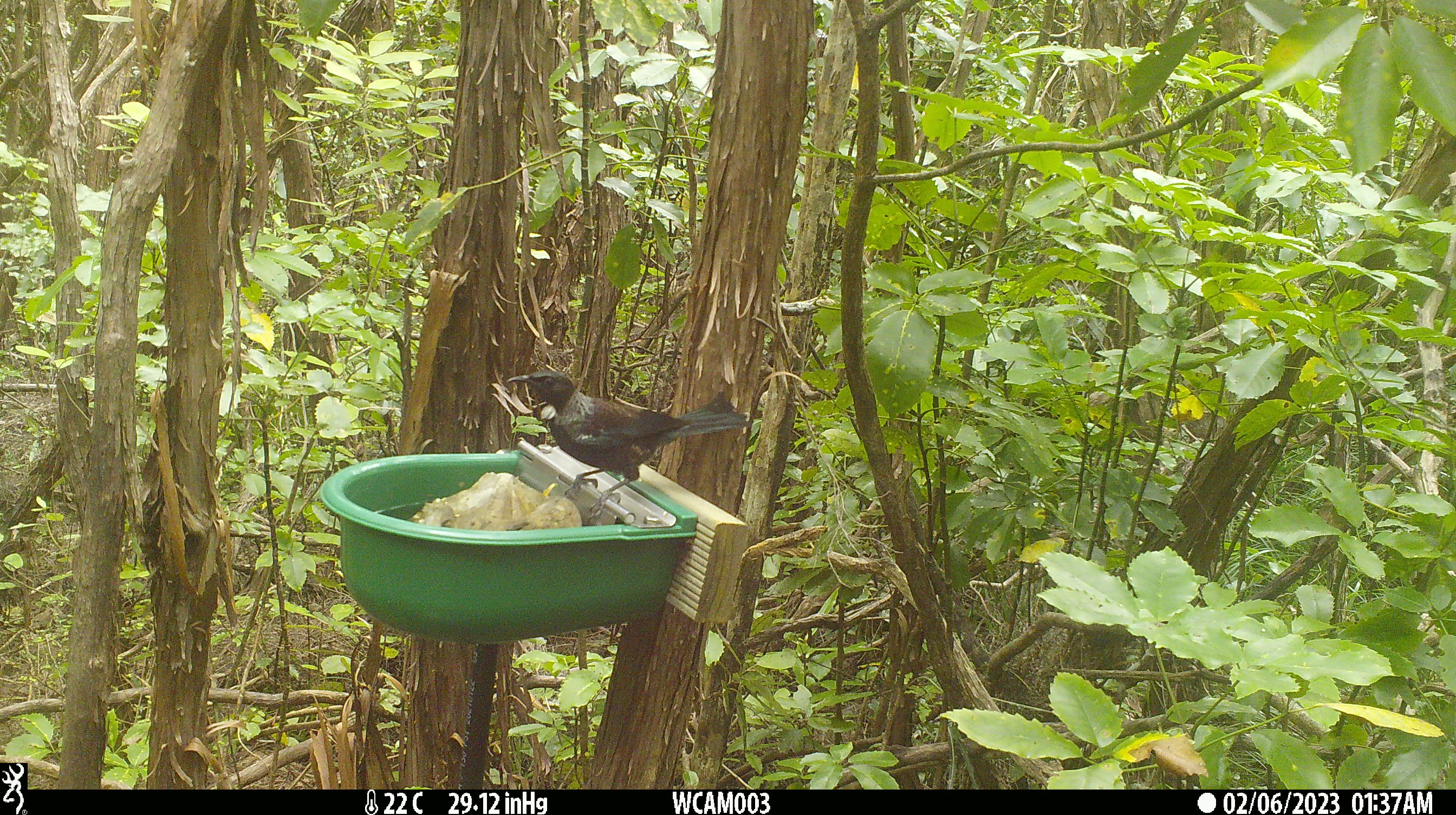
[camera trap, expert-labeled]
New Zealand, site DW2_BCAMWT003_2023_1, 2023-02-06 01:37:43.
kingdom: Animalia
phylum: Chordata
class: Aves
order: Passeriformes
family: Meliphagidae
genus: Prosthemadera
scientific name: Prosthemadera novaeseelandiae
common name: tui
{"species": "tui (Prosthemadera novaeseelandiae)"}